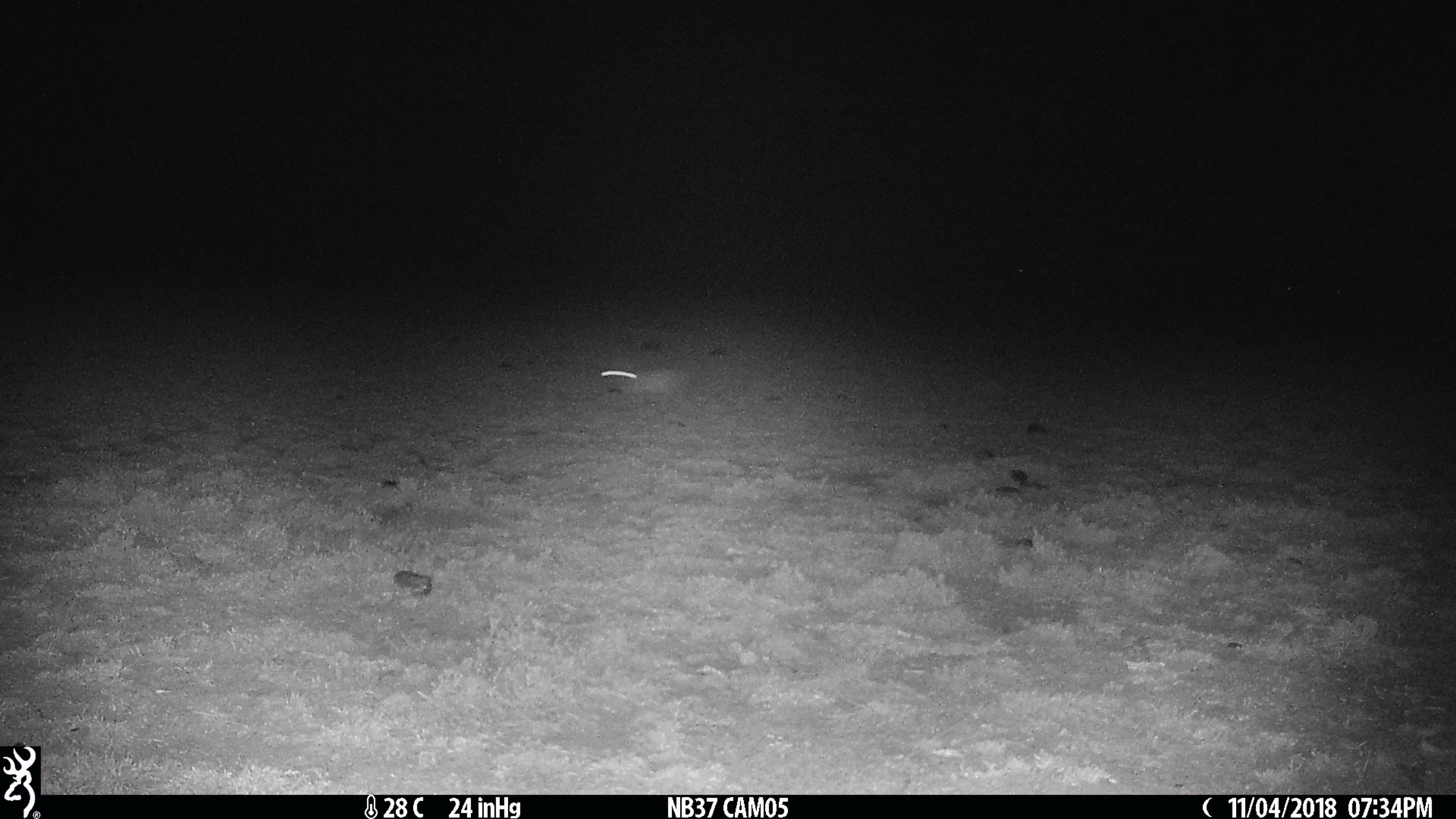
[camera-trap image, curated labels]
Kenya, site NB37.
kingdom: Animalia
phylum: Chordata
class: Mammalia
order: Lagomorpha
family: Leporidae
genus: Lepus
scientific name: Lepus capensis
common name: cape hare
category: hare